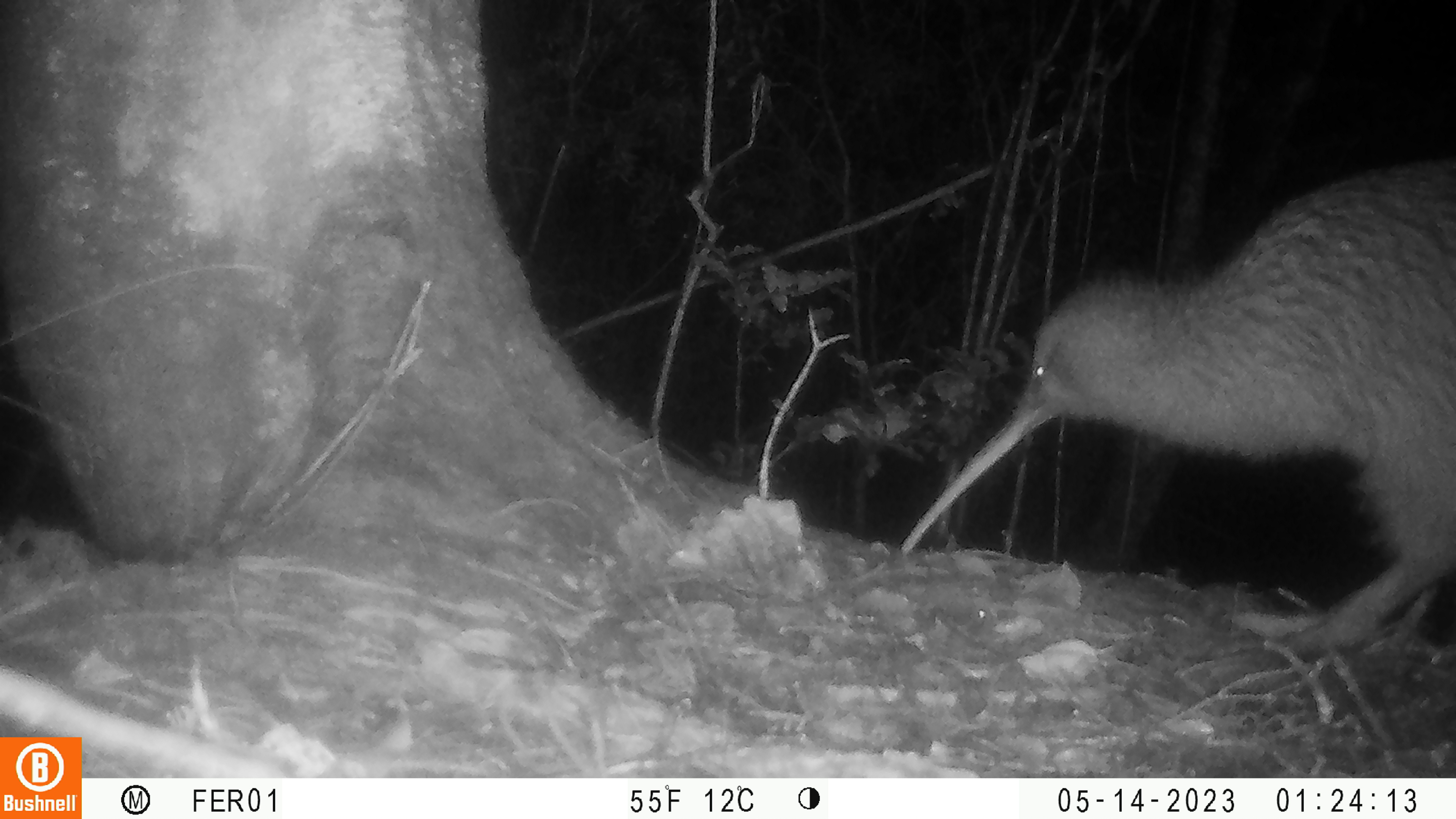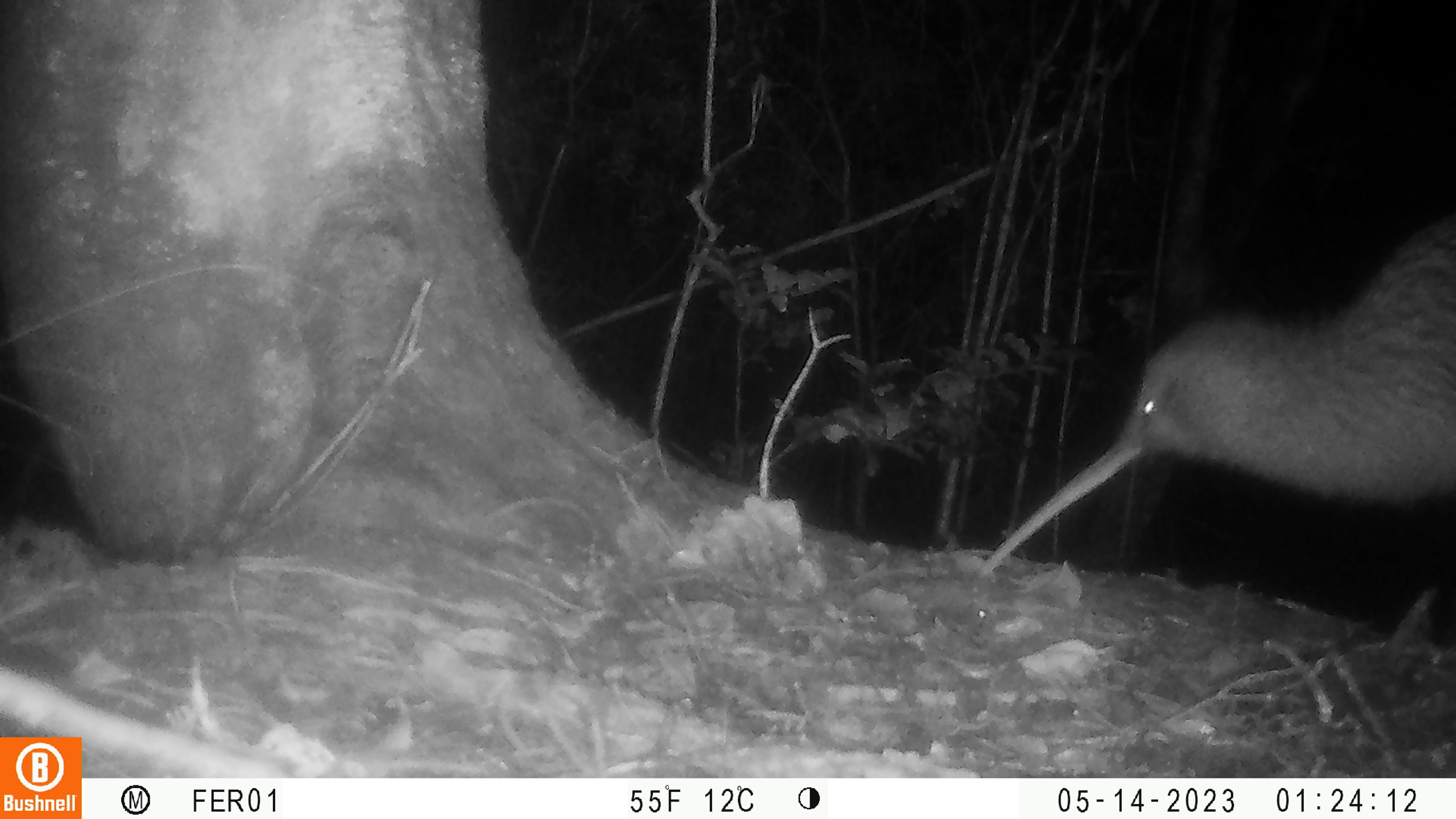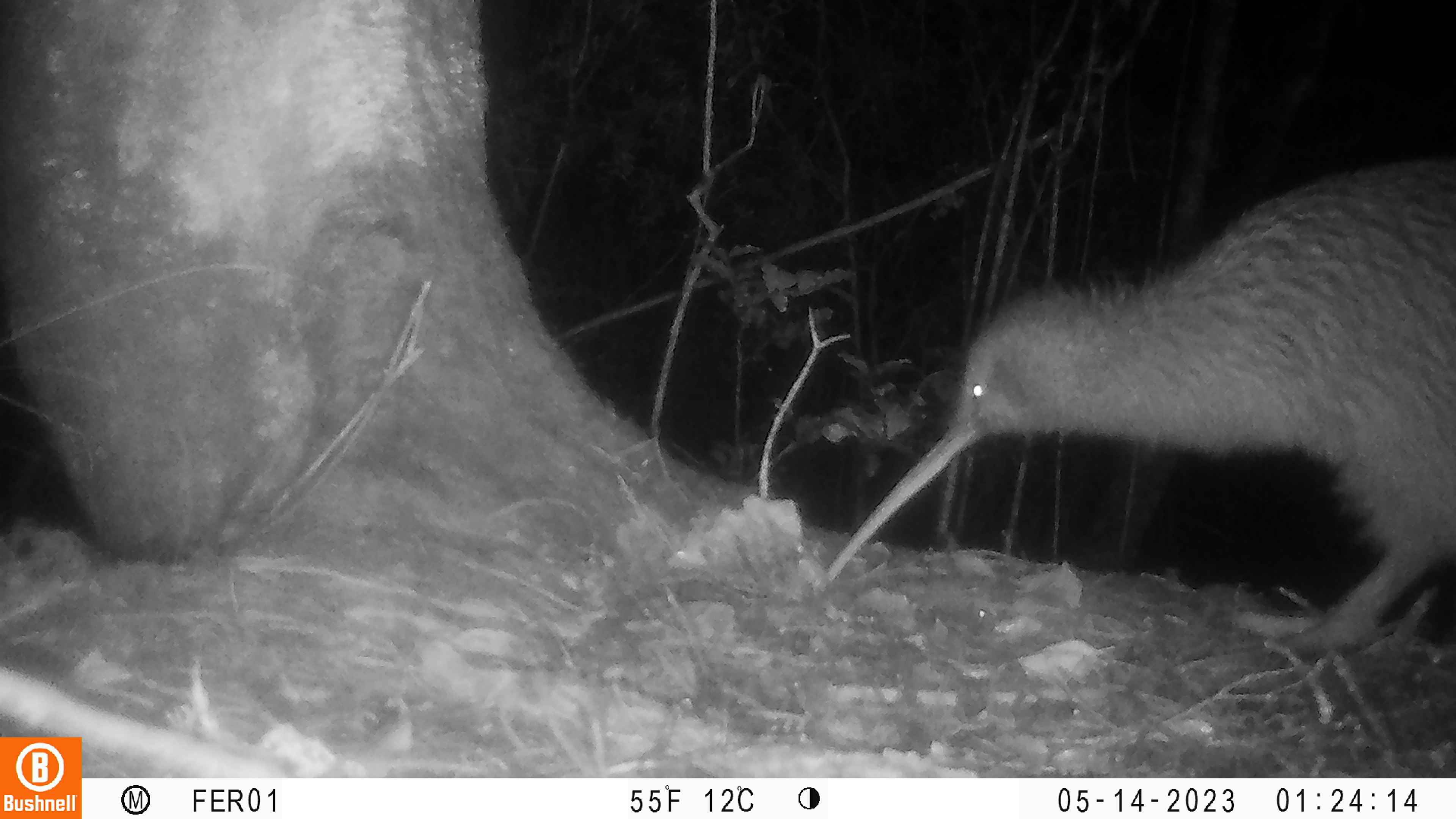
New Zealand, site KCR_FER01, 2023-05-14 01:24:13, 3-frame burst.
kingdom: Animalia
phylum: Chordata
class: Aves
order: Apterygiformes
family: Apterygidae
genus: Apteryx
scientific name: Apteryx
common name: kiwi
Kiwi (Apteryx).